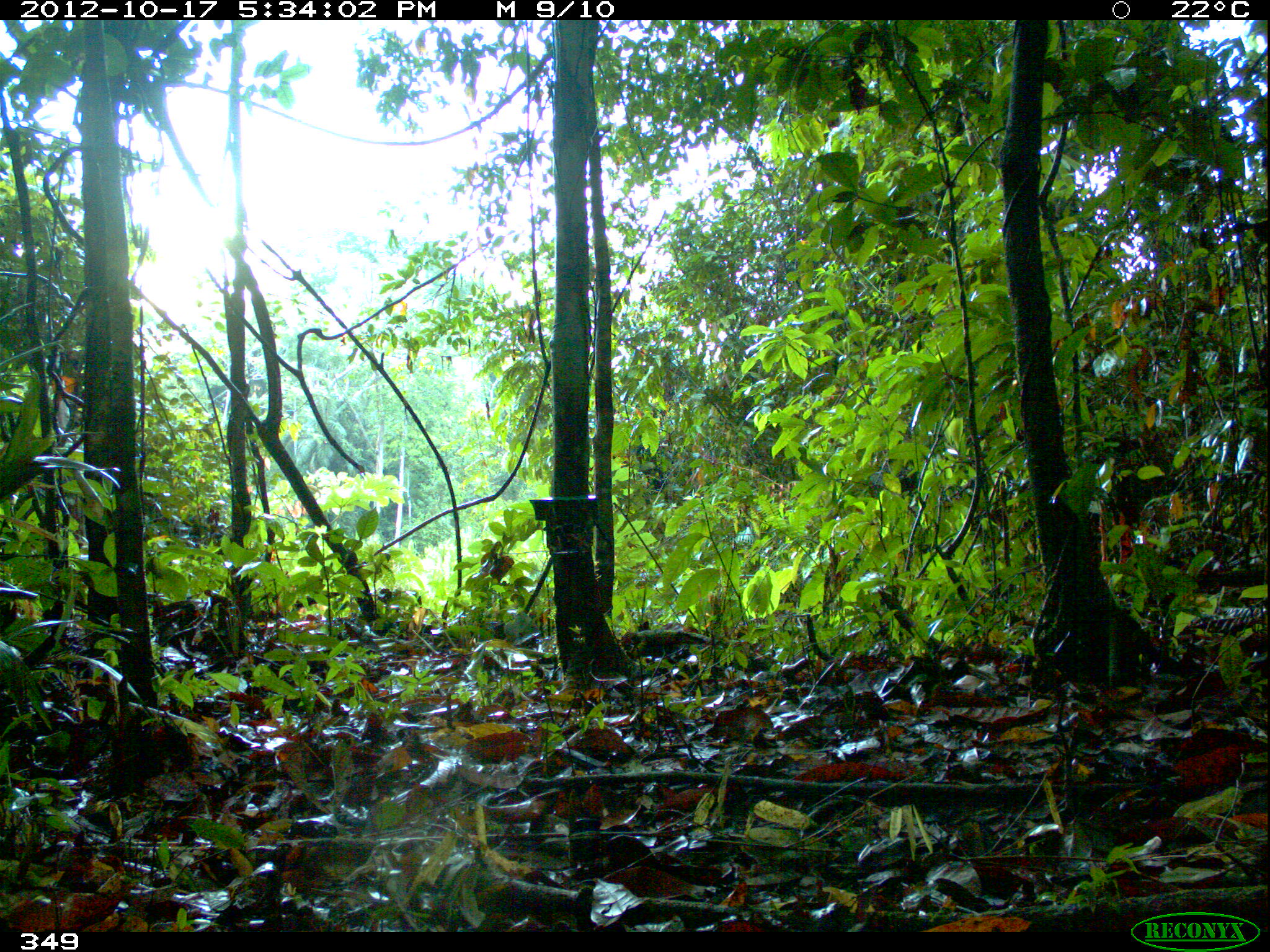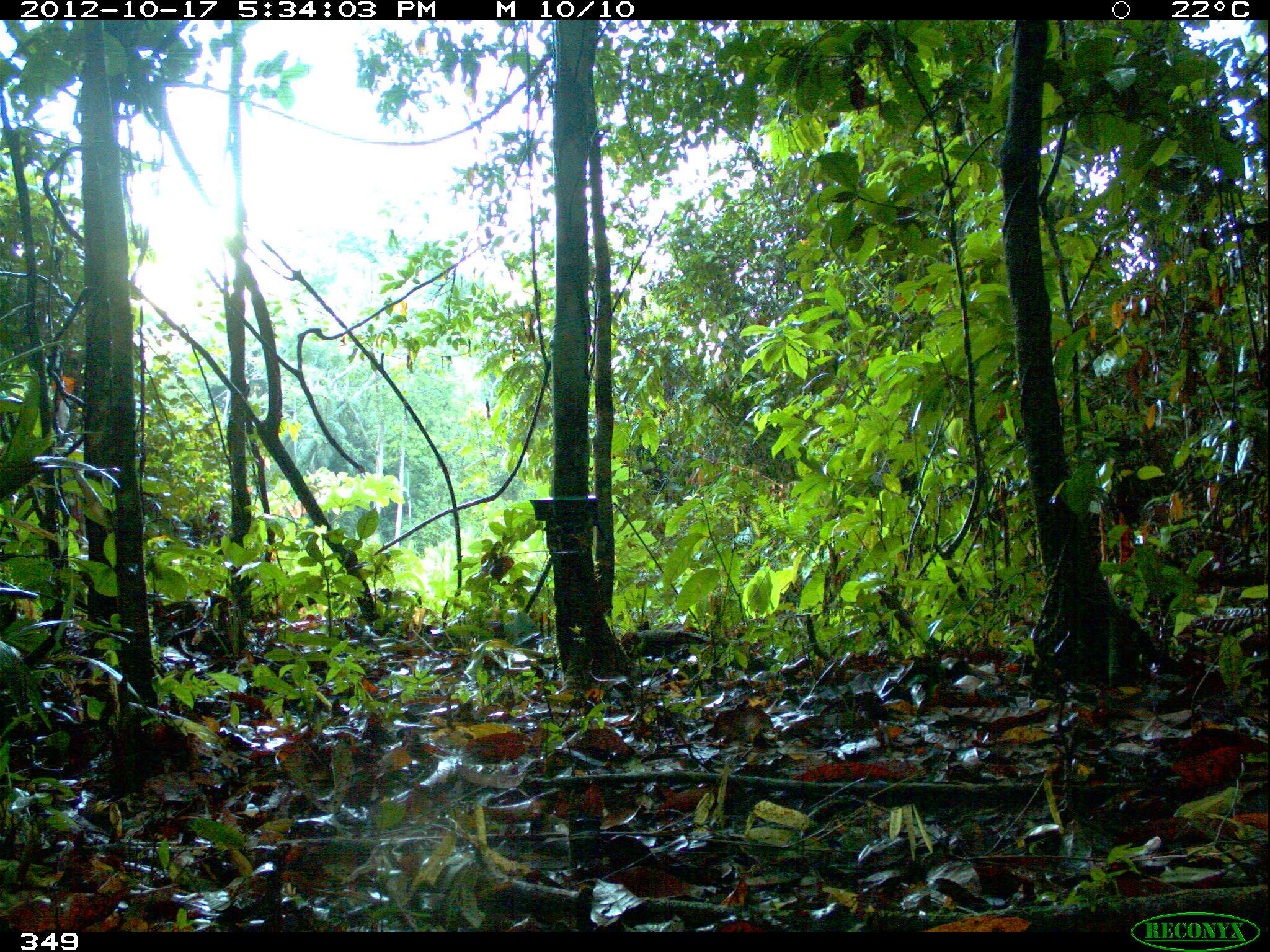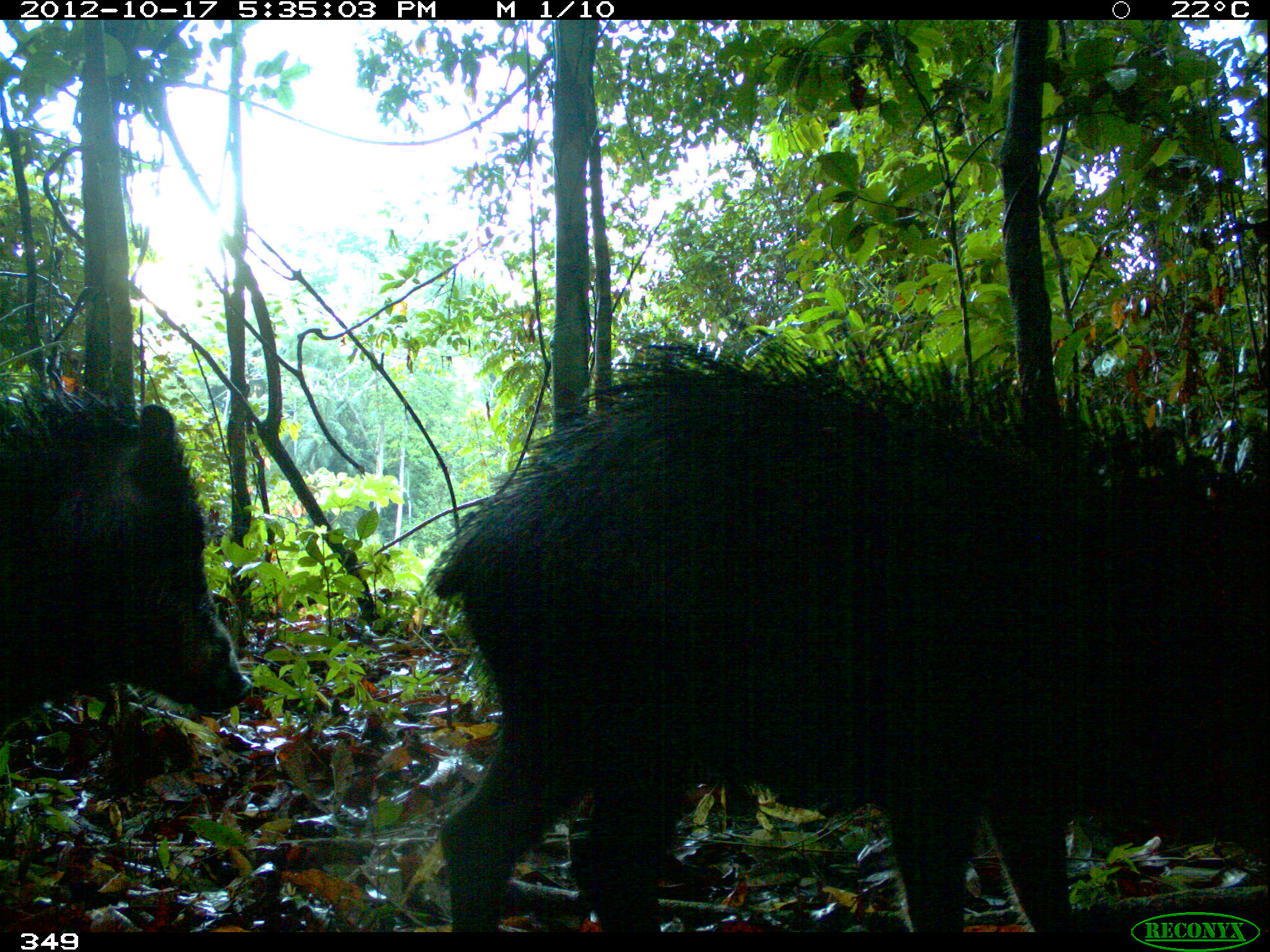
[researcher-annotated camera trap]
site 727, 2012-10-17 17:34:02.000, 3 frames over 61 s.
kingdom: Animalia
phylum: Chordata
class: Mammalia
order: Artiodactyla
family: Tayassuidae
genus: Tayassu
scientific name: Tayassu pecari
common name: white-lipped peccary